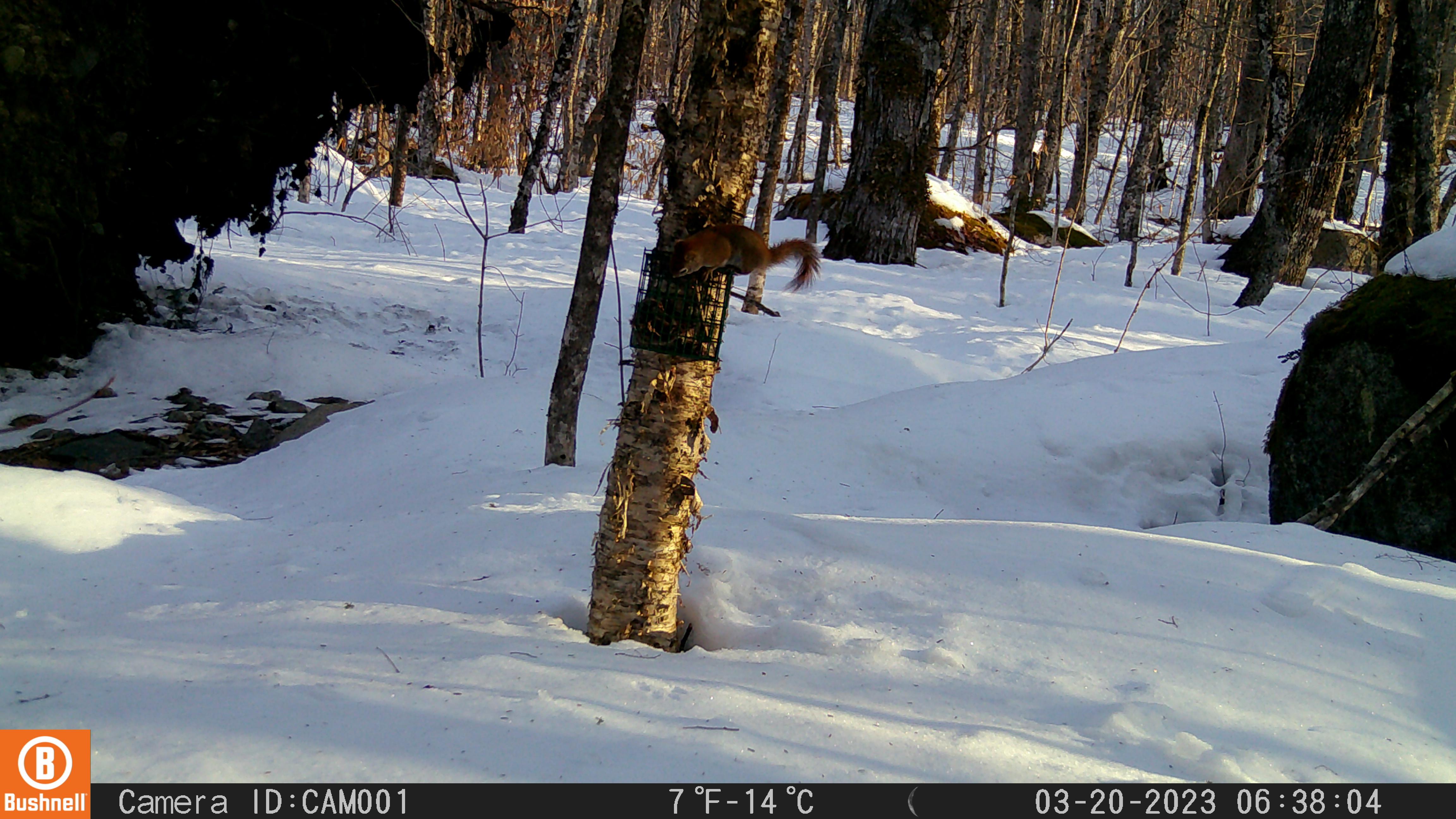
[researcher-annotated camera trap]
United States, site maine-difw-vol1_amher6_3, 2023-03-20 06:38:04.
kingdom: Animalia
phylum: Chordata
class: Mammalia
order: Rodentia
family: Sciuridae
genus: Tamiasciurus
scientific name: Tamiasciurus hudsonicus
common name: red squirrel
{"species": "red squirrel (Tamiasciurus hudsonicus)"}